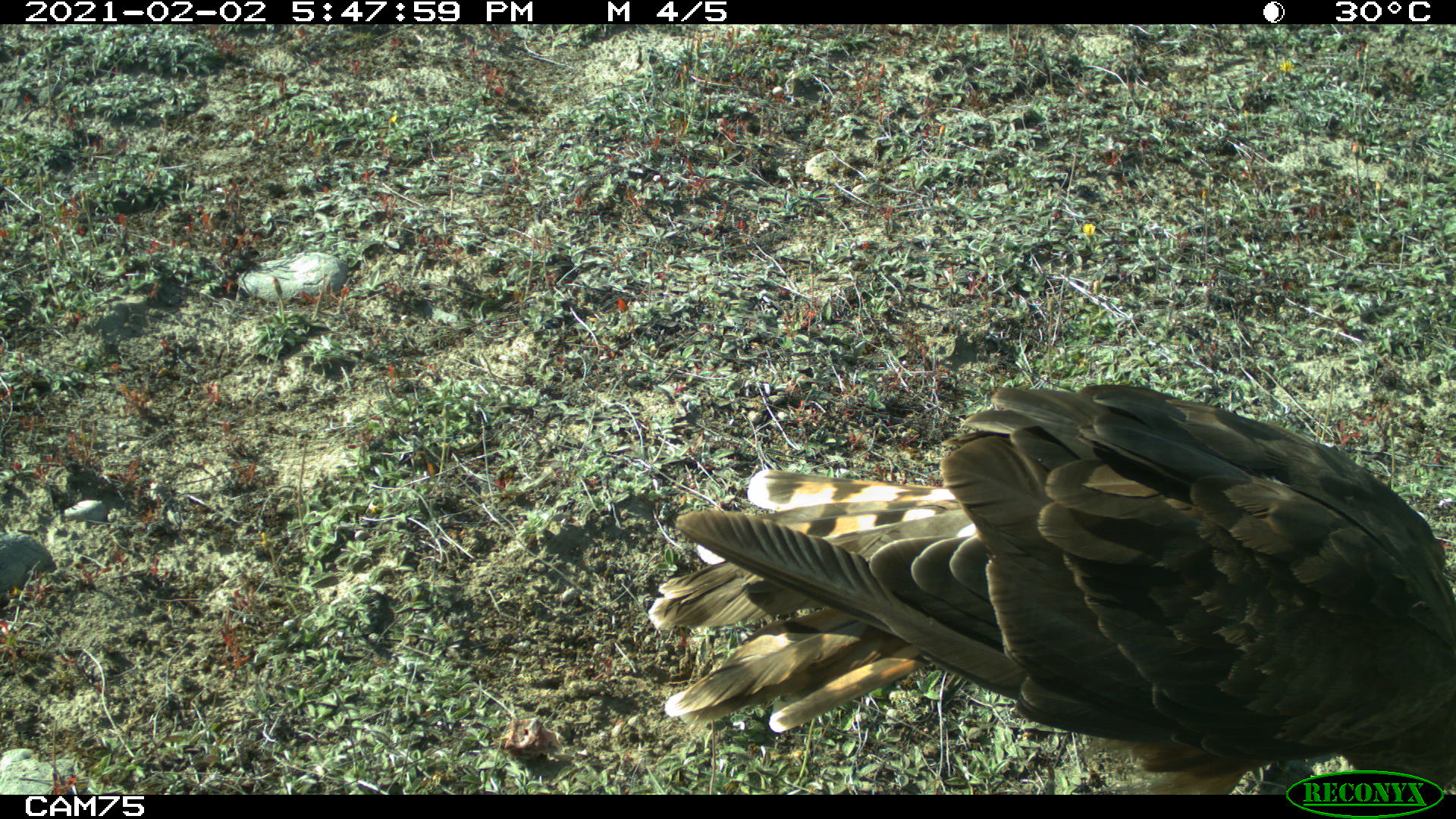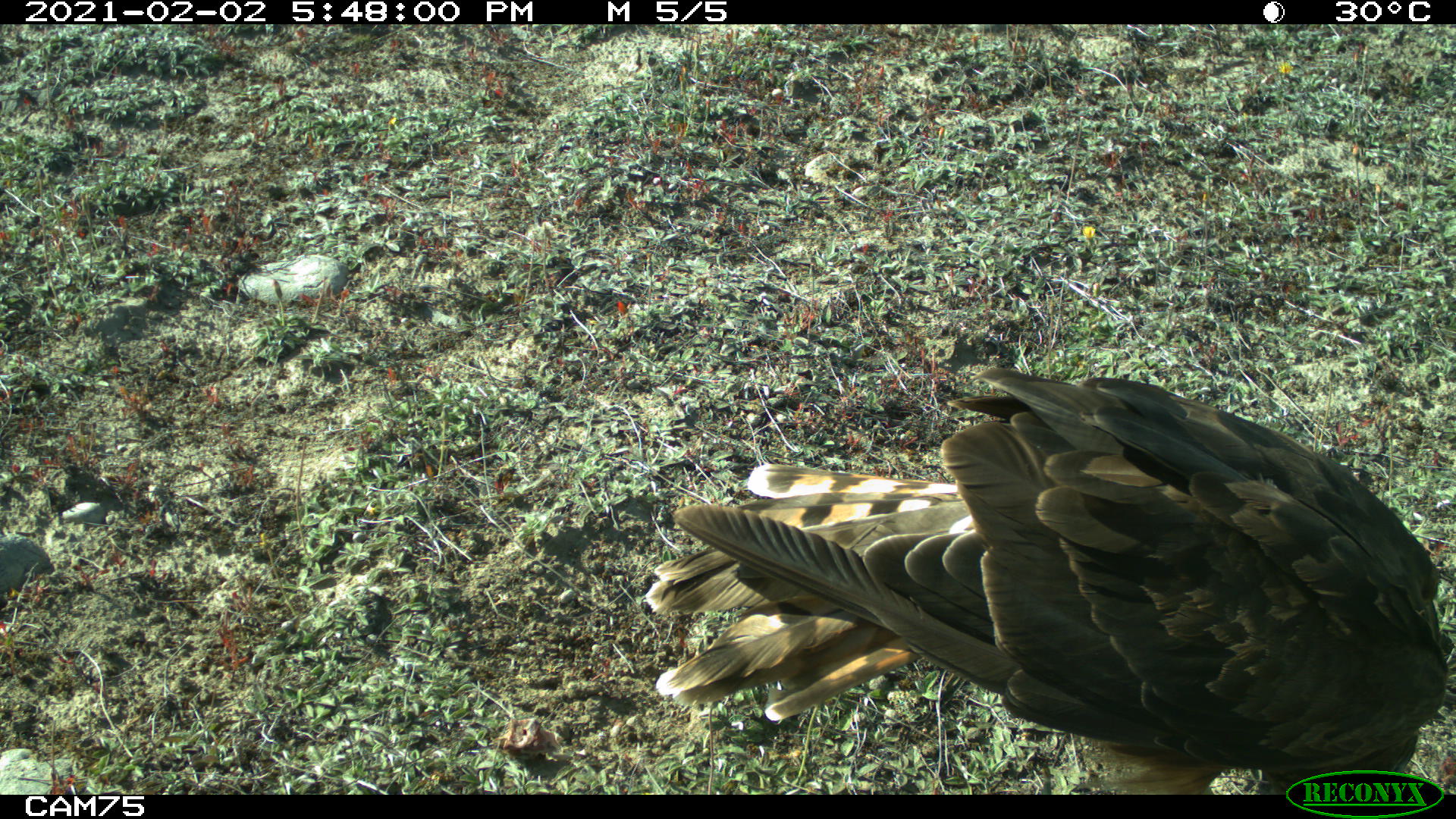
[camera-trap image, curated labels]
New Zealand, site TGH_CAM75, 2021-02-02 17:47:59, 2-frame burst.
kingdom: Animalia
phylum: Chordata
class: Aves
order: Accipitriformes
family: Accipitridae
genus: Circus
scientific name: Circus approximans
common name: swamp harrier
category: harrier